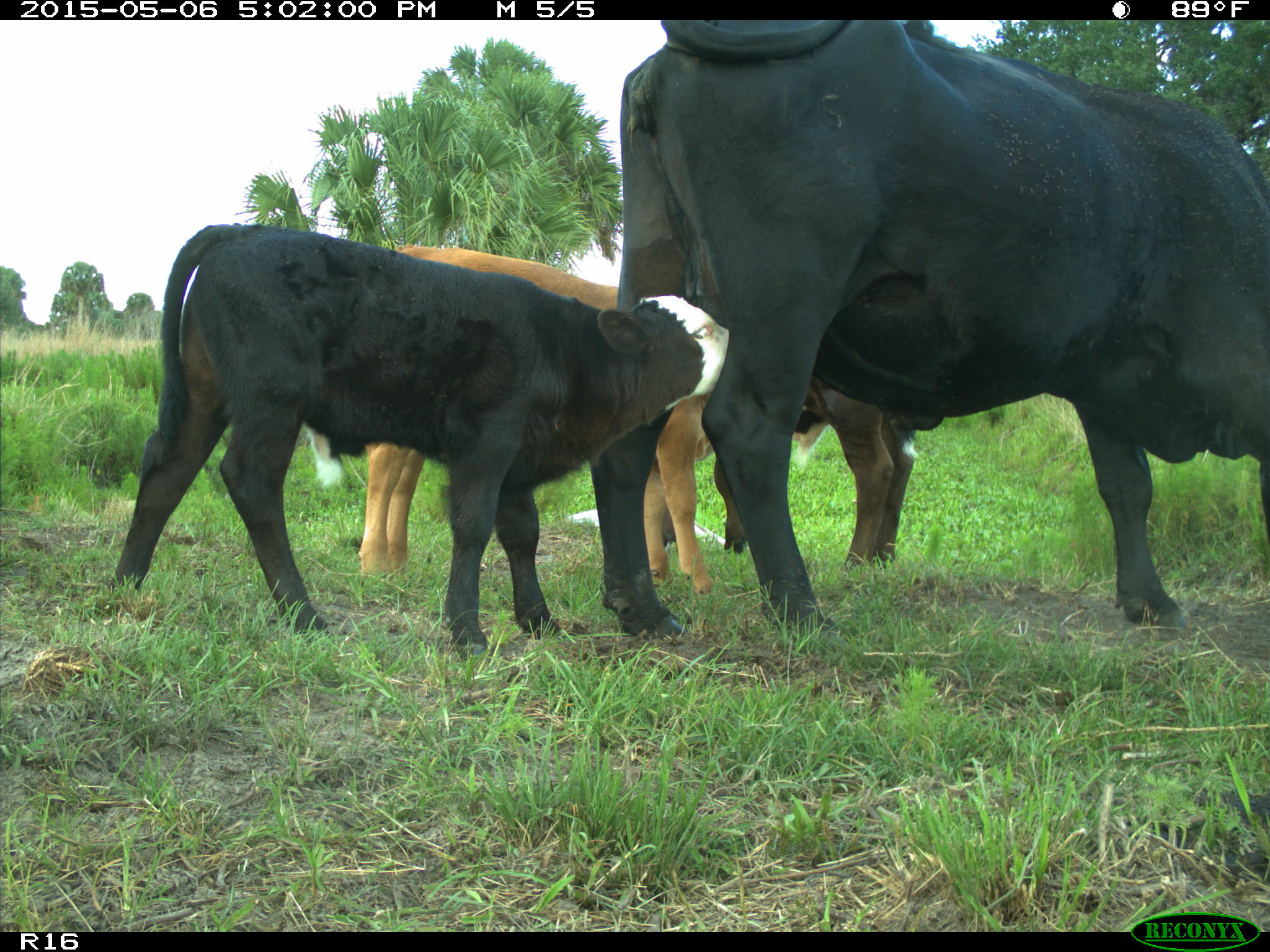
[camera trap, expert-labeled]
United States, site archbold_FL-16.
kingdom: Animalia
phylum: Chordata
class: Mammalia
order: Artiodactyla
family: Bovidae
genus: Bos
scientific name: Bos taurus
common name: domestic cow